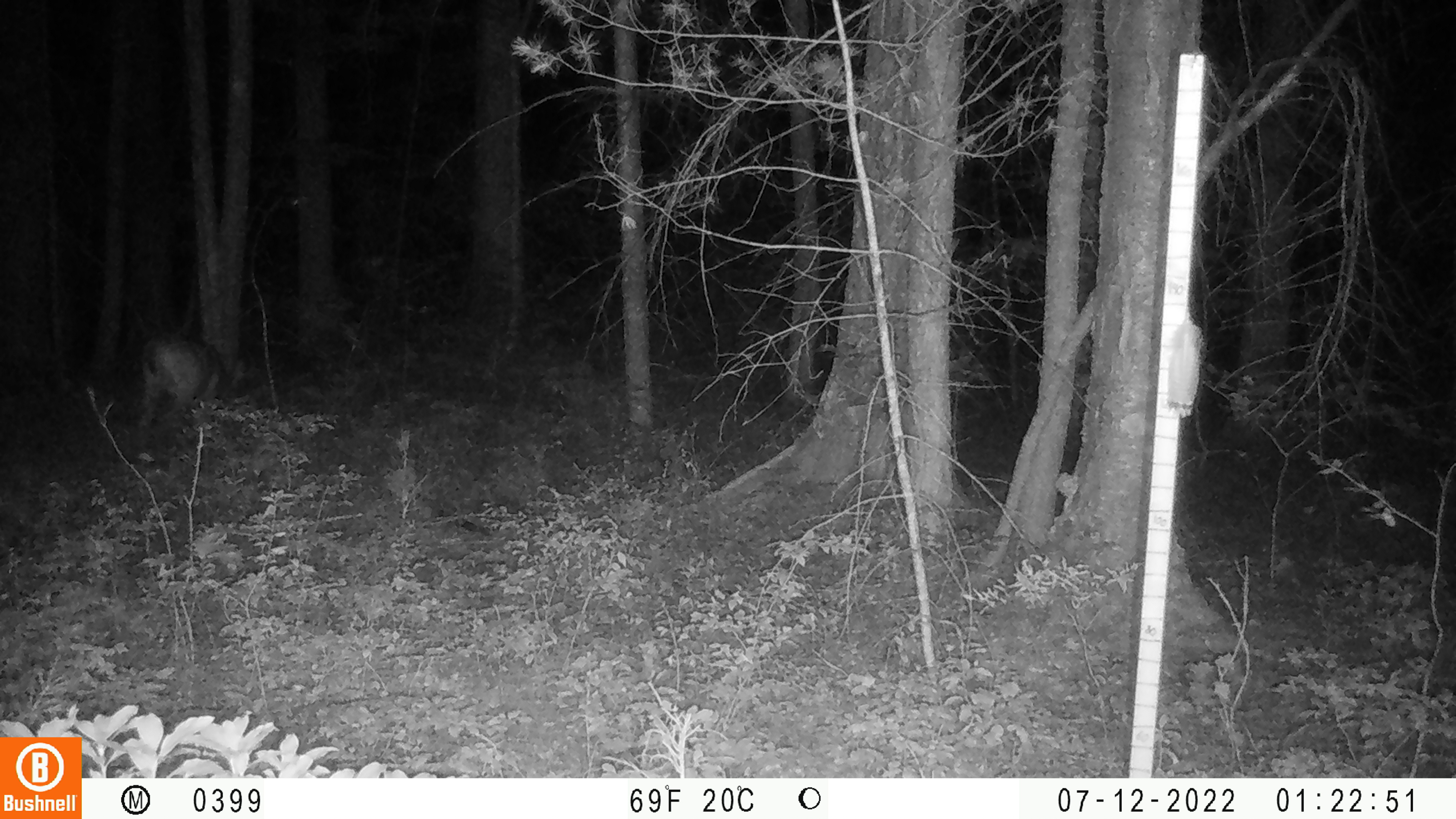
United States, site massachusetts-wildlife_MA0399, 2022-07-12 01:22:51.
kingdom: Animalia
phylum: Chordata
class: Mammalia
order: Artiodactyla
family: Cervidae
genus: Odocoileus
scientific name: Odocoileus virginianus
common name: white-tailed deer